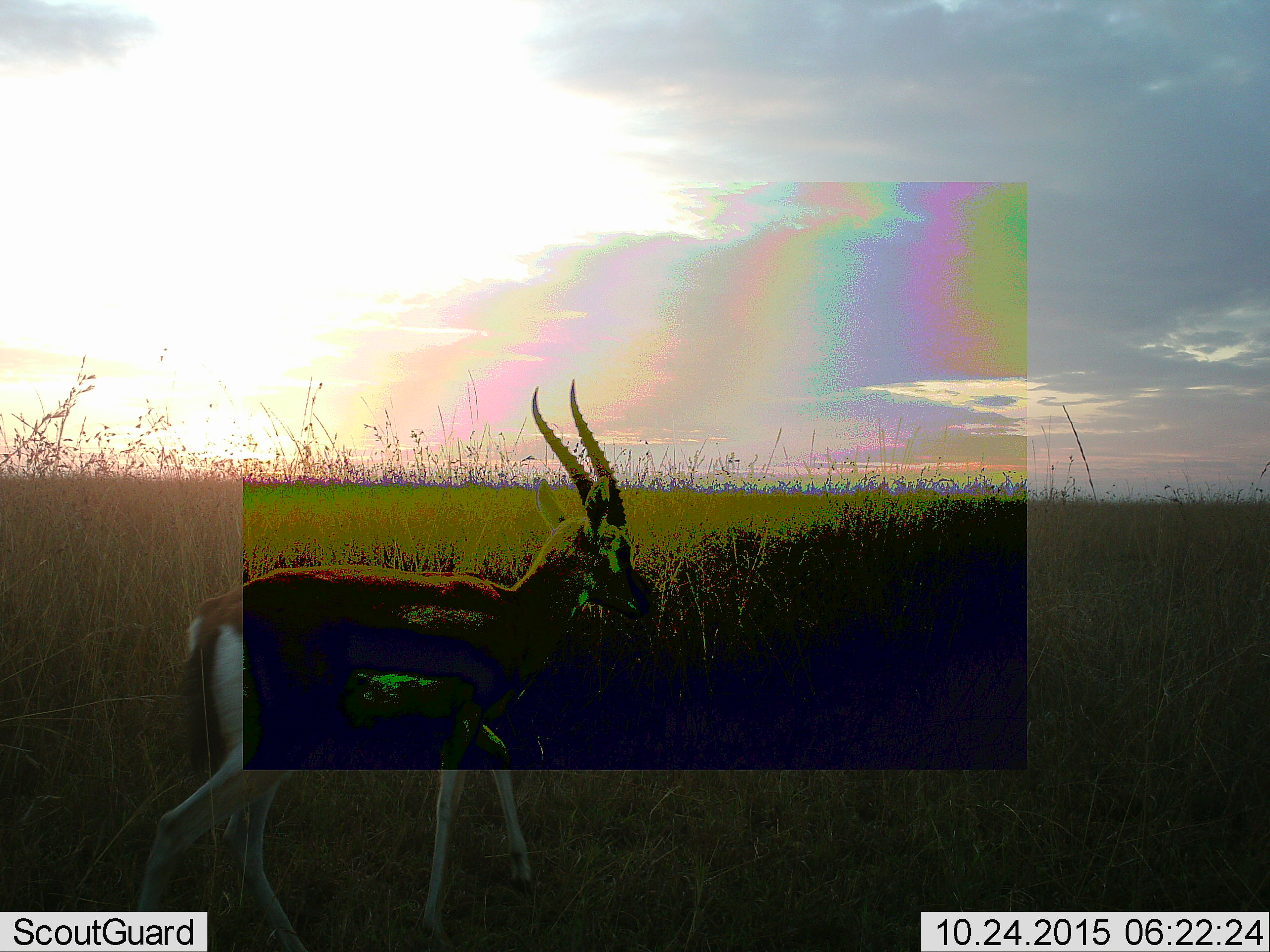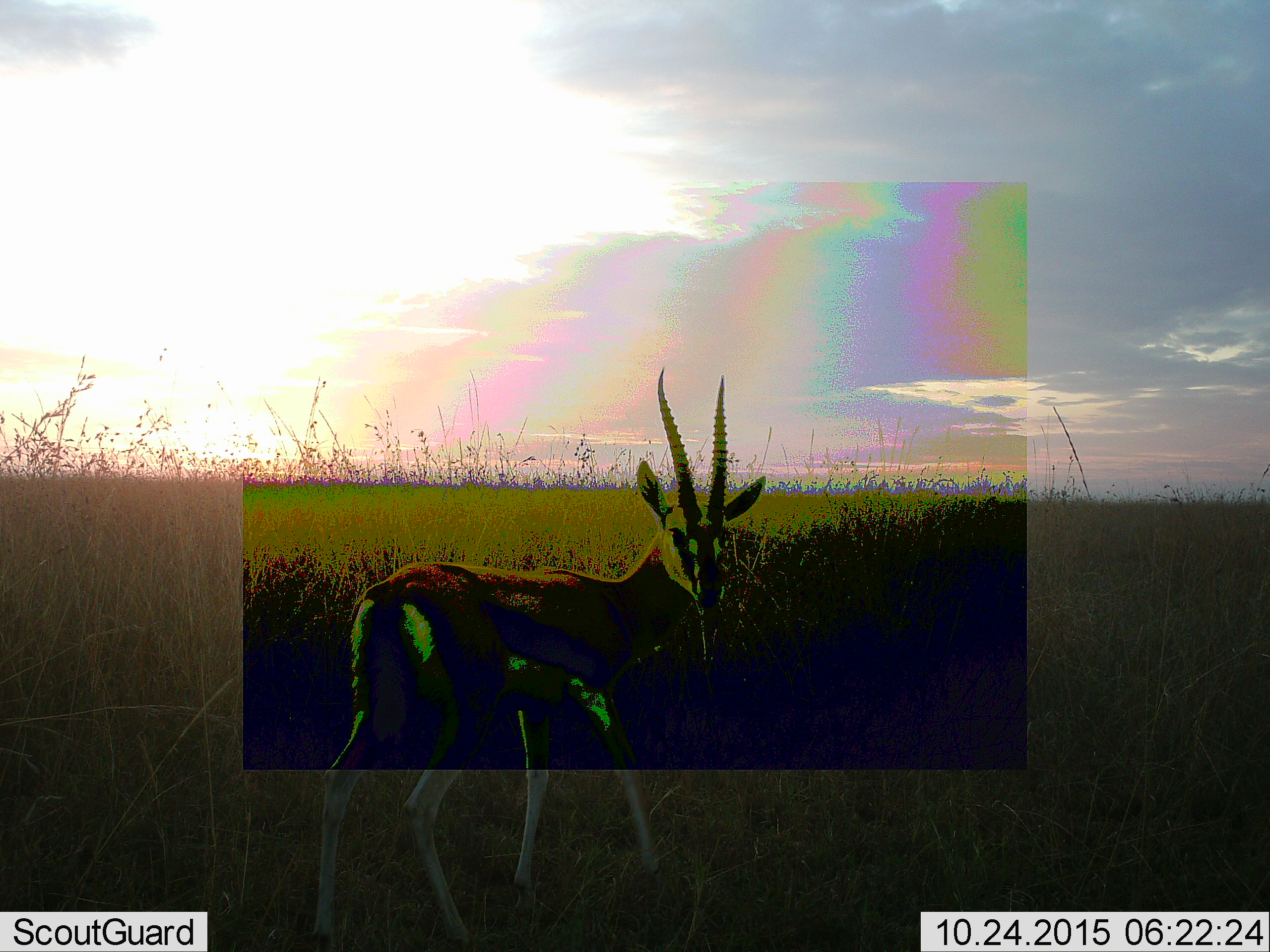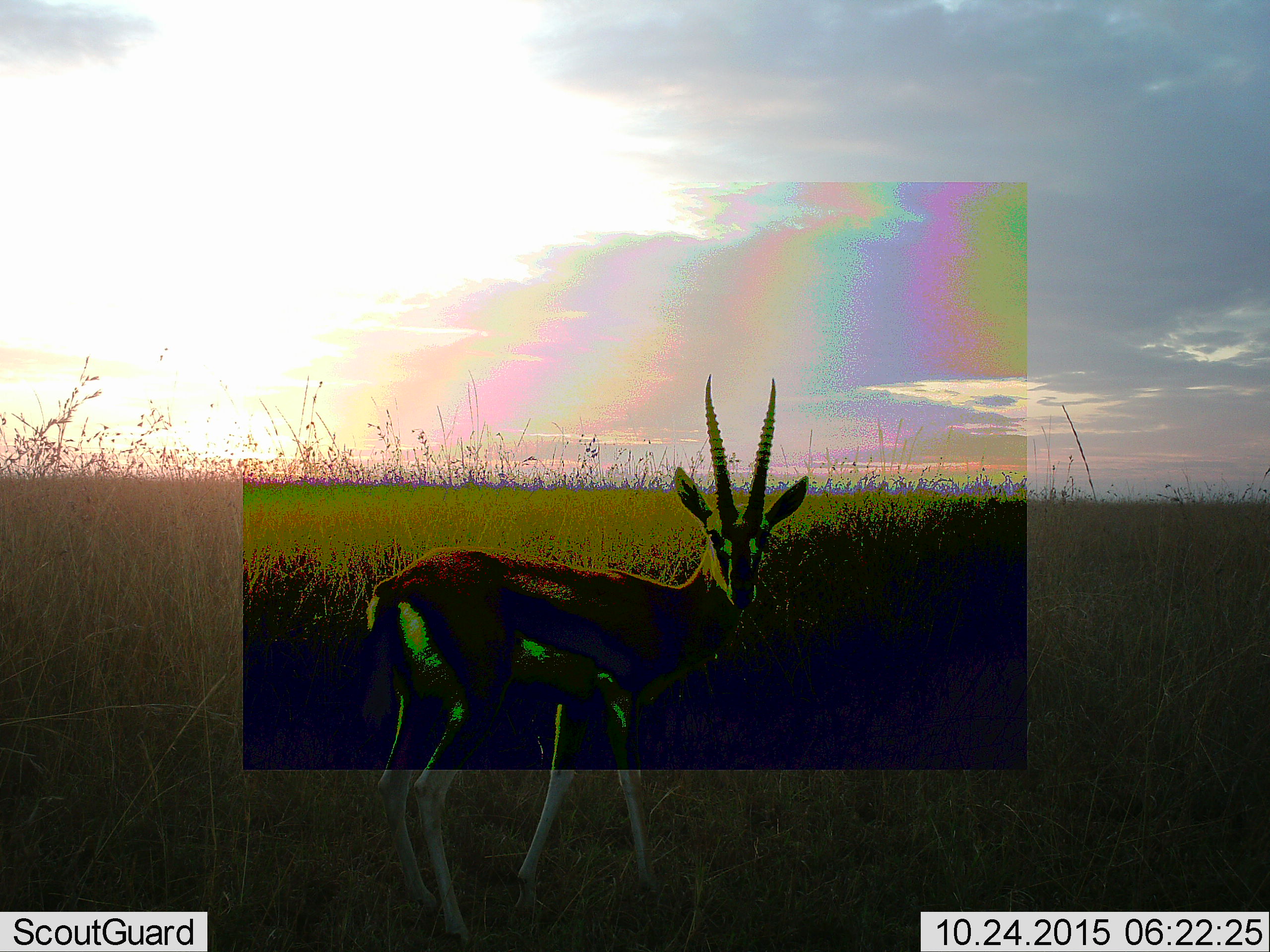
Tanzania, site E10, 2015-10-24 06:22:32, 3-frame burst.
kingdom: Animalia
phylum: Chordata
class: Mammalia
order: Artiodactyla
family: Bovidae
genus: Eudorcas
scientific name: Eudorcas thomsonii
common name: thomson's gazelle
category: gazellethomsons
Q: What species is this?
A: Gazellethomsons (thomson's gazelle) (Eudorcas thomsonii).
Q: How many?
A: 1.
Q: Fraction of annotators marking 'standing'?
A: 38%.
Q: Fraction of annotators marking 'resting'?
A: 0%.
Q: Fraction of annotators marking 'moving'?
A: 75%.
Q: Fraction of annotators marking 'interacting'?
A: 0%.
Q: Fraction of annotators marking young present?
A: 0%.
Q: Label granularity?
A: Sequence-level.